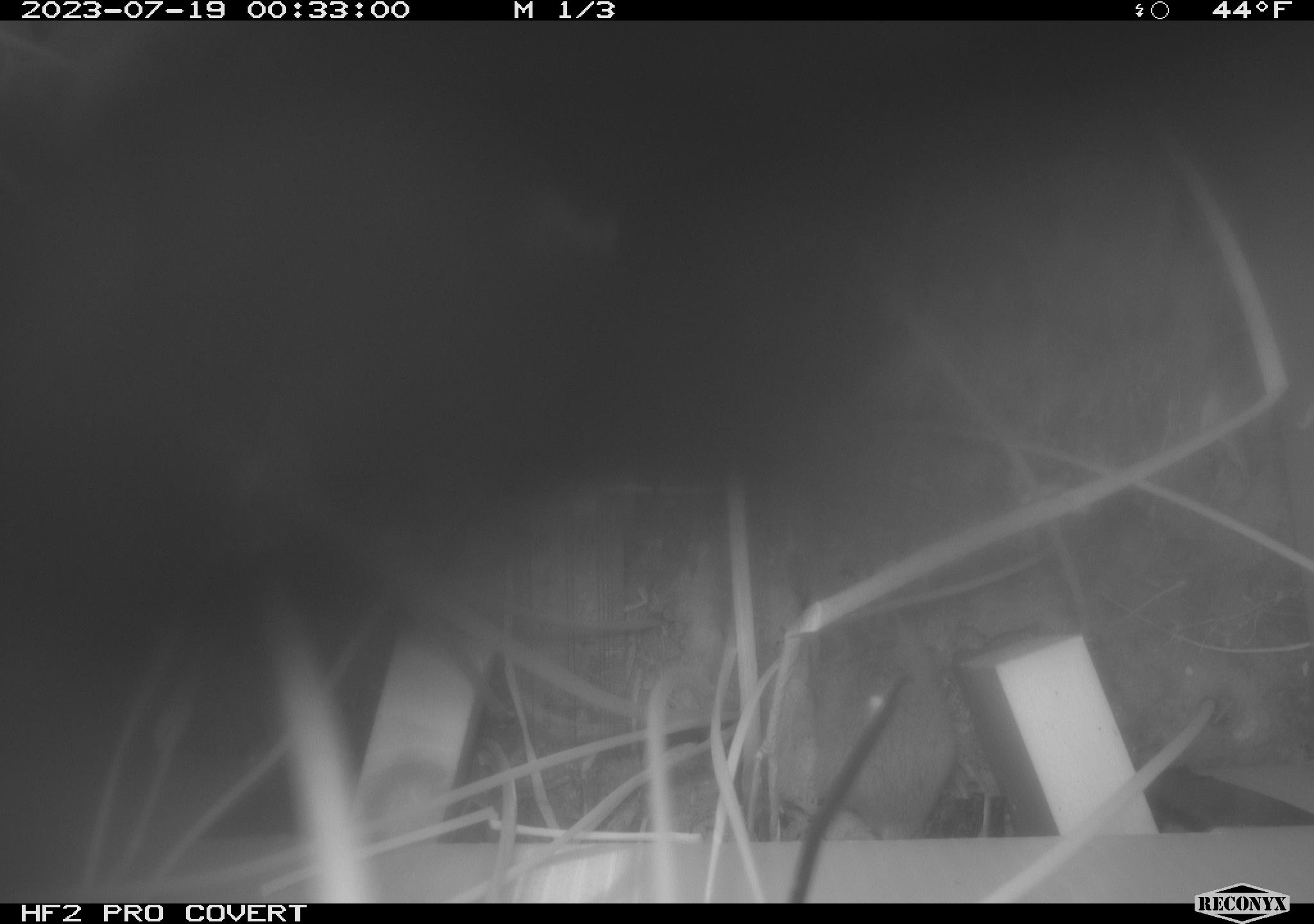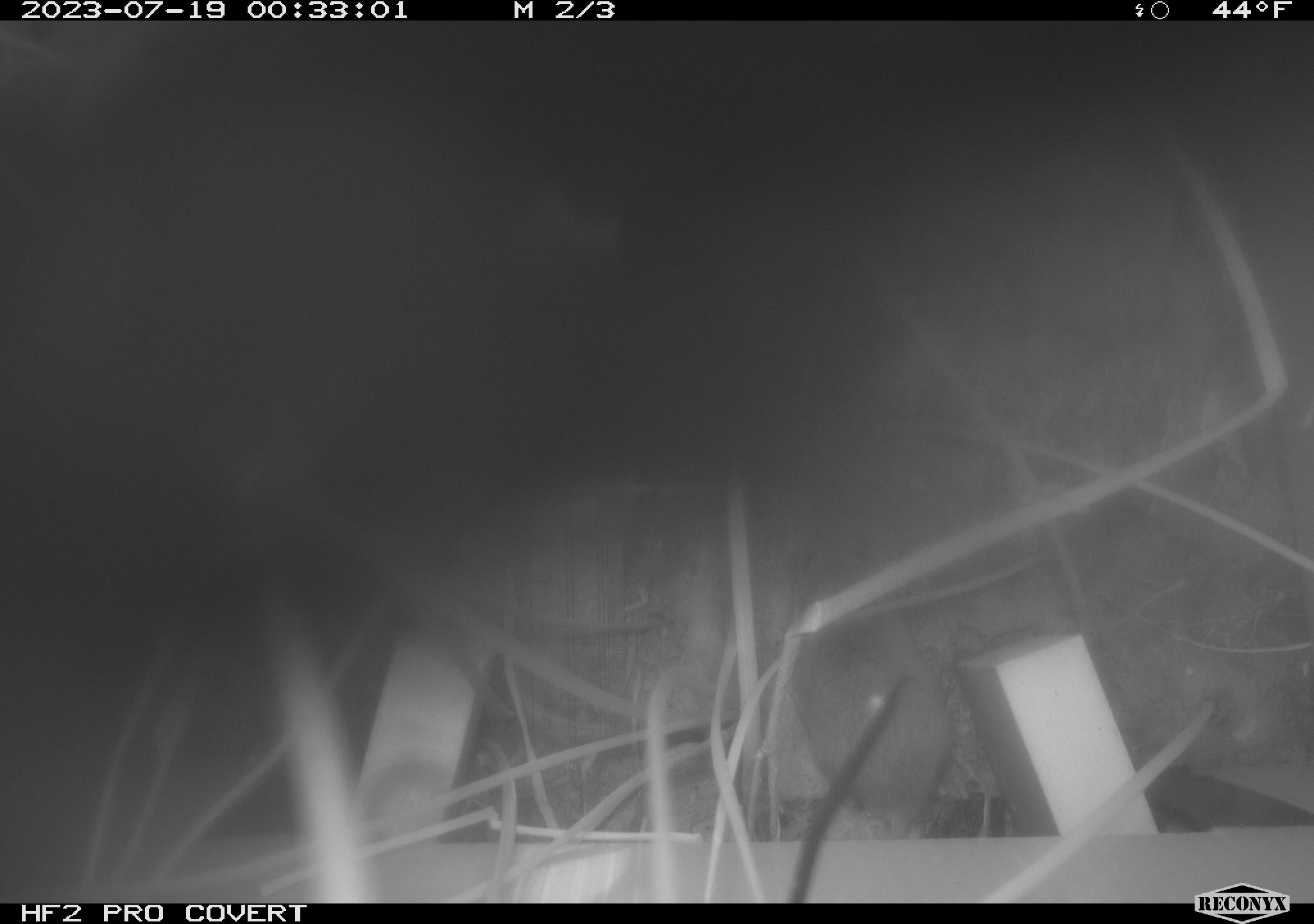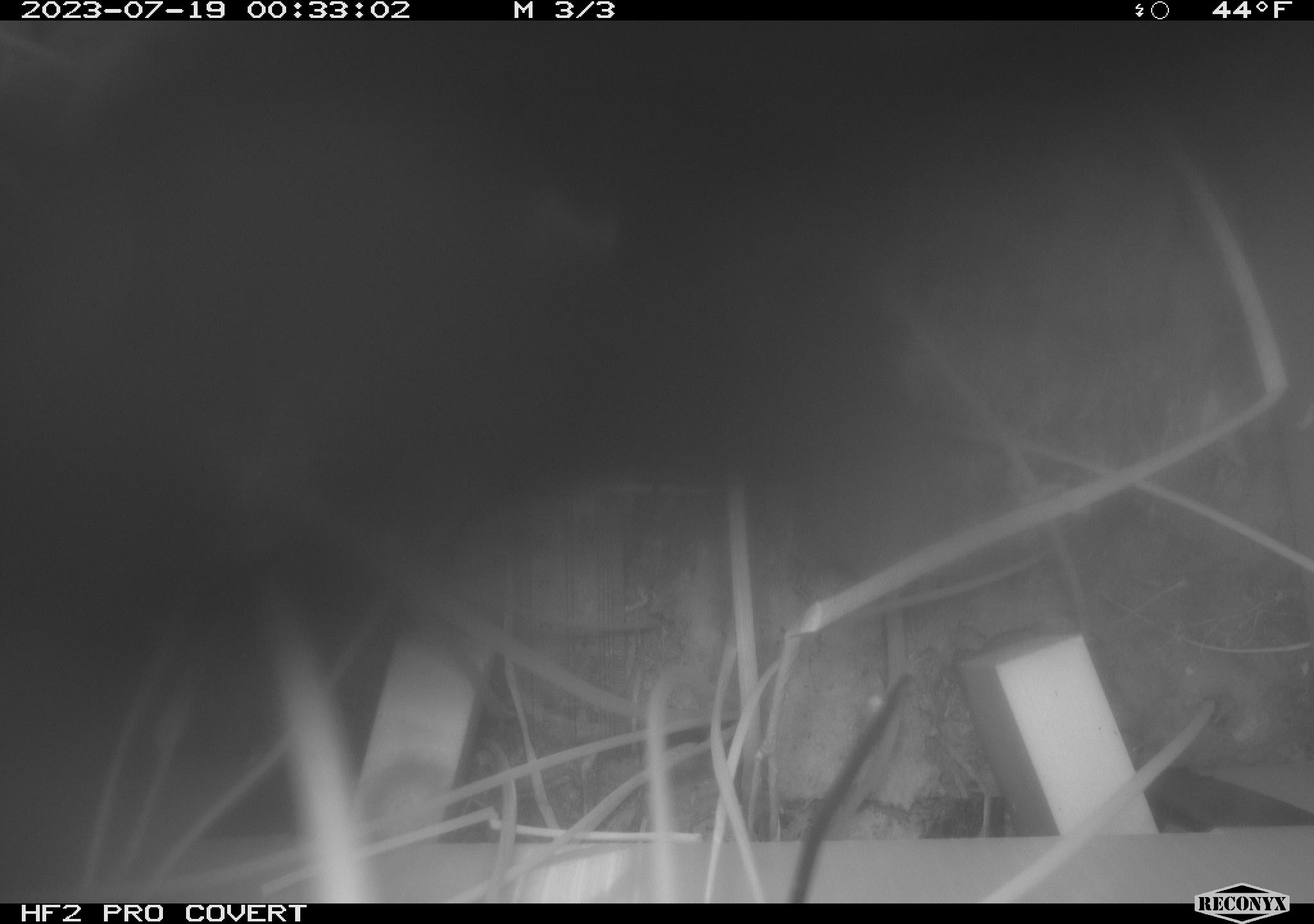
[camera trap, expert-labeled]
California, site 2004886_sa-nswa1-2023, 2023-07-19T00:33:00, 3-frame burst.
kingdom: Animalia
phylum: Chordata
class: Mammalia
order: Rodentia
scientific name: Rodentia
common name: rodent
Rodent (Rodentia).